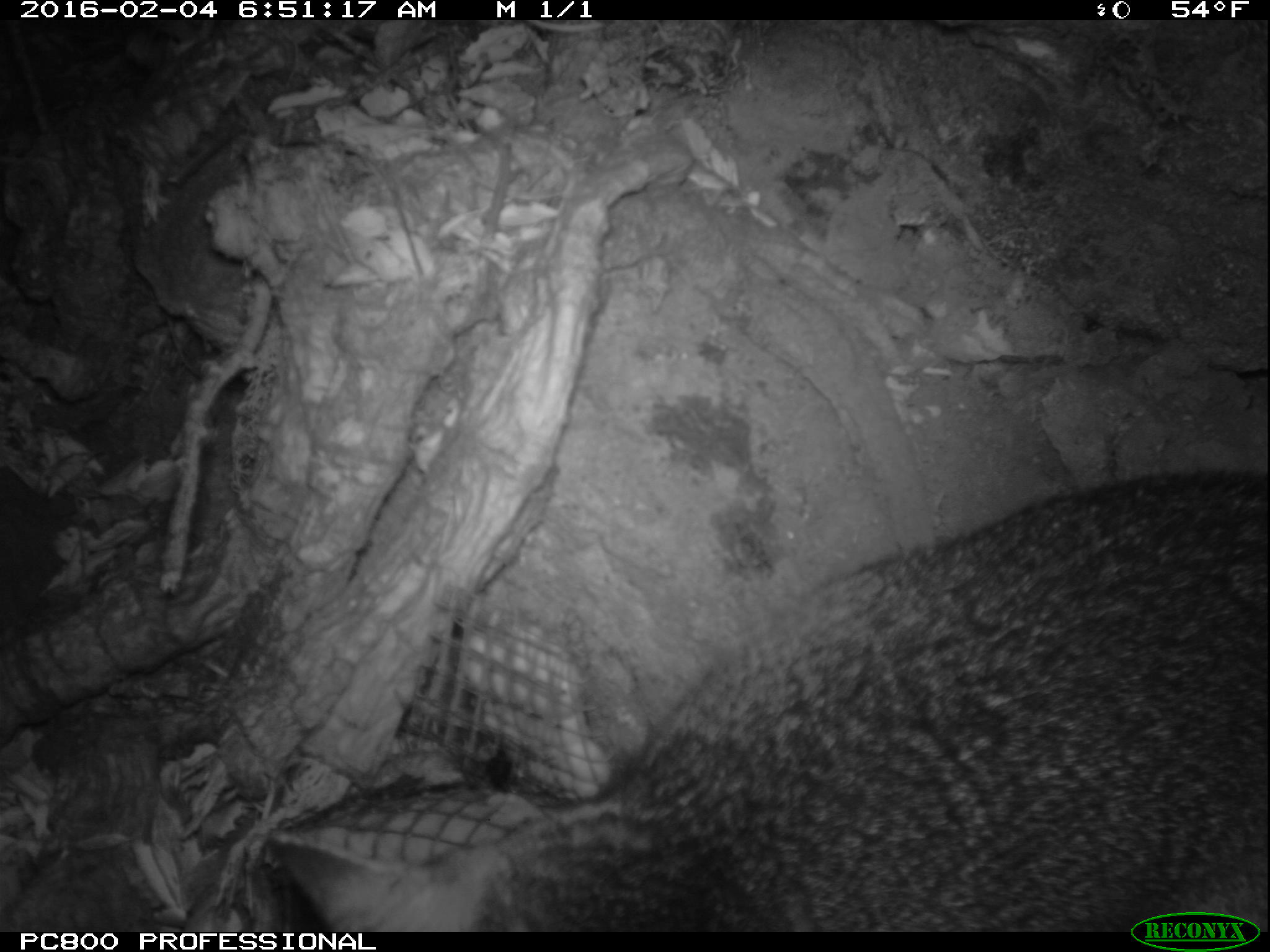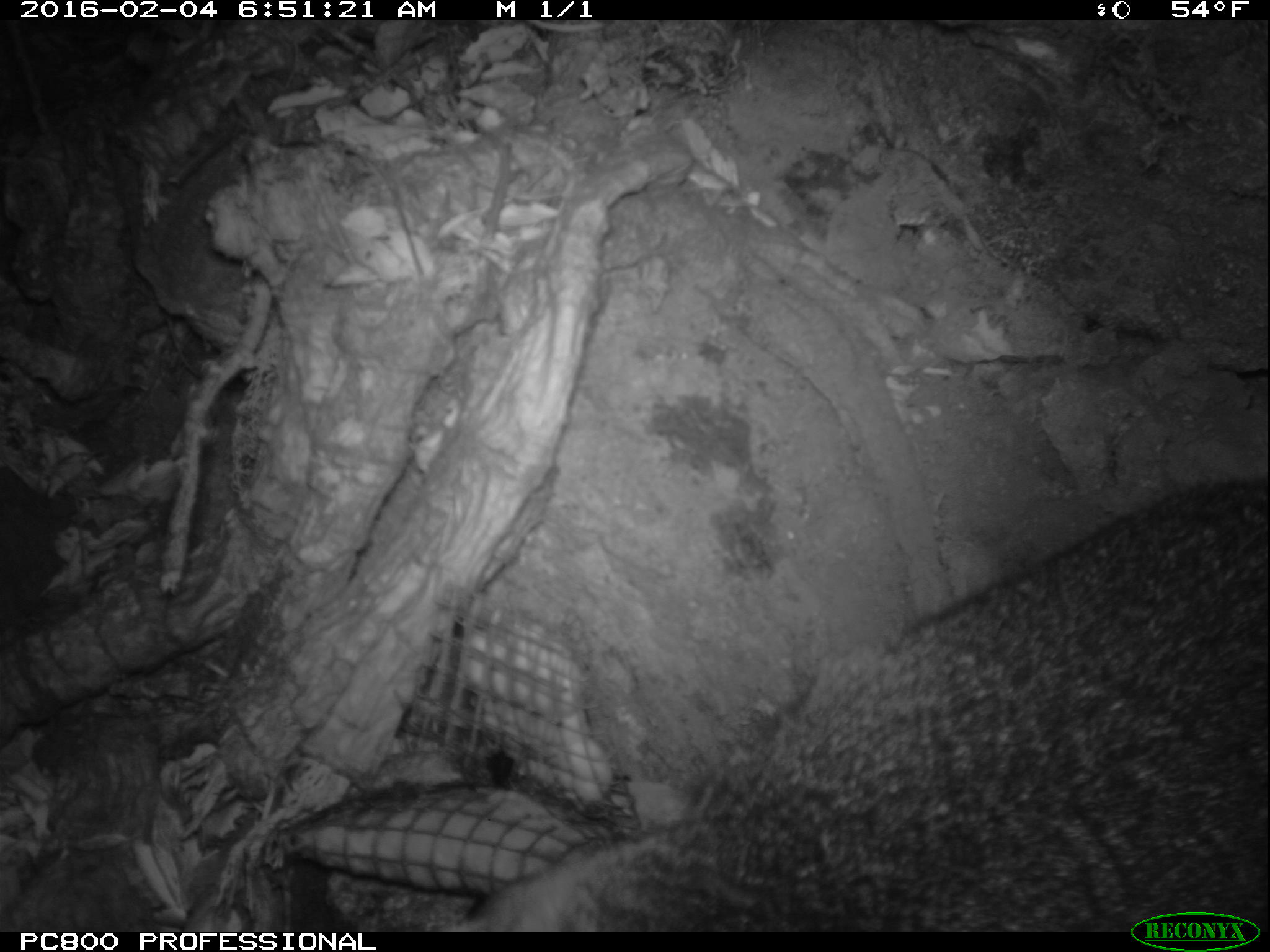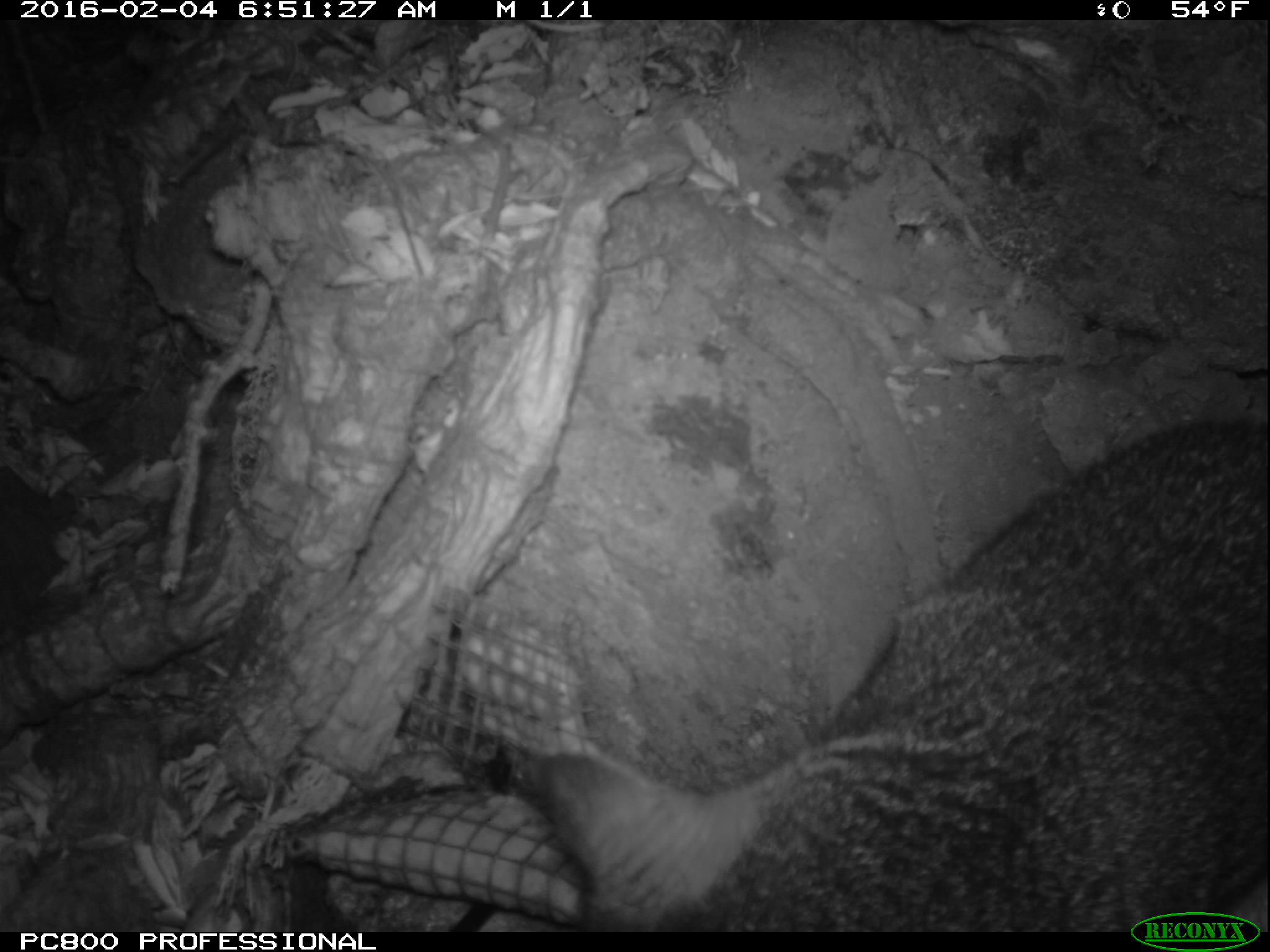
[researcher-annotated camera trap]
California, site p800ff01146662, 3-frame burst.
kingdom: Animalia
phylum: Chordata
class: Mammalia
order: Carnivora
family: Canidae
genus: Urocyon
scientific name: Urocyon littoralis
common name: island fox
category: fox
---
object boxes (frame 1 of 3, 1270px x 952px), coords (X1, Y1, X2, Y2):
fox: (265, 469, 1268, 932)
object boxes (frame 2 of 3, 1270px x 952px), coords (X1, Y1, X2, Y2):
fox: (444, 478, 1268, 932)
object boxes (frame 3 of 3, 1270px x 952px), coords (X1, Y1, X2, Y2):
fox: (533, 421, 1269, 932)